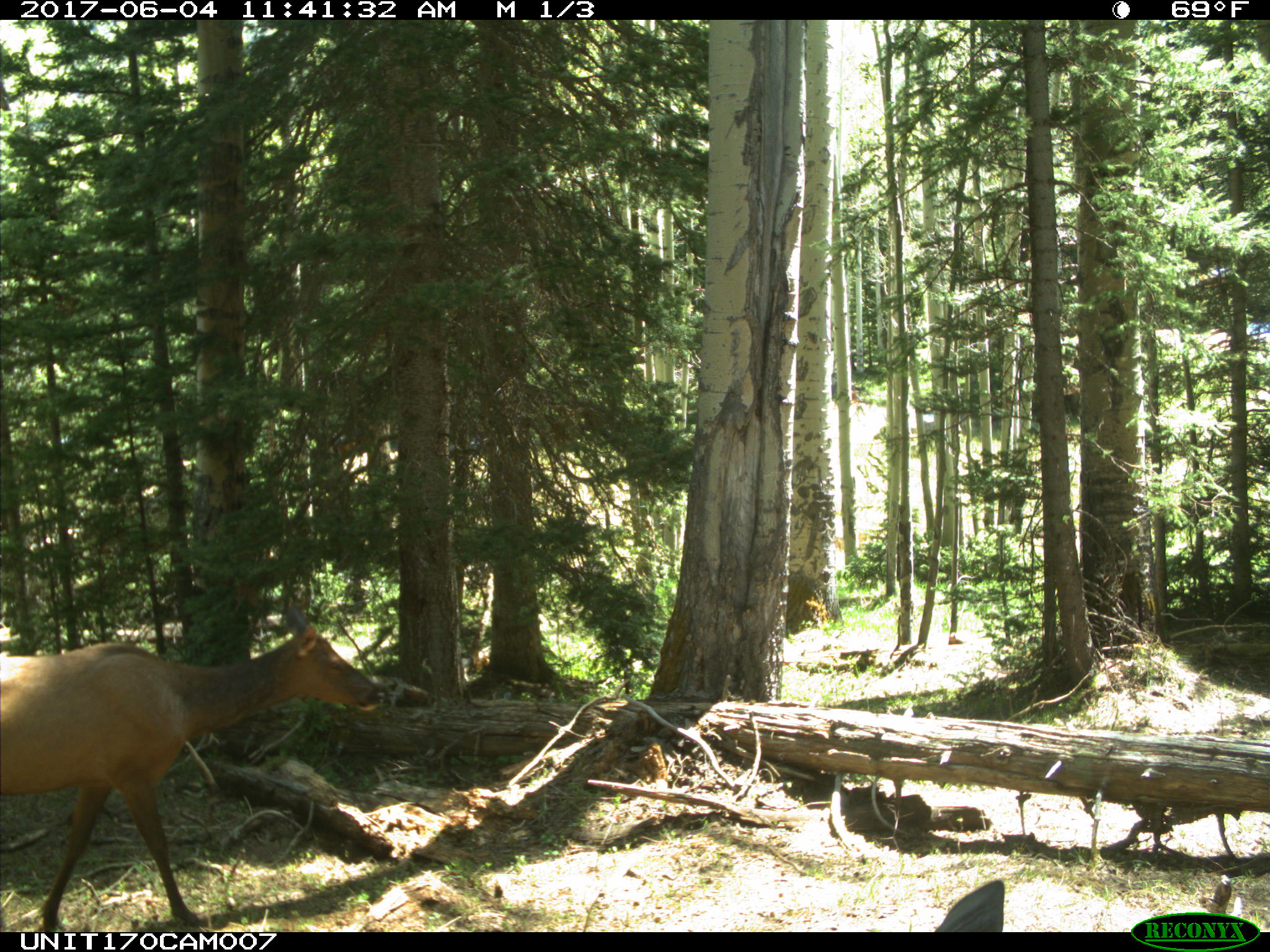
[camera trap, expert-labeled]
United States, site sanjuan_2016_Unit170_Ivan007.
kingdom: Animalia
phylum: Chordata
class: Mammalia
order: Artiodactyla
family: Cervidae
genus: Cervus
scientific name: Cervus elaphus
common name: red deer